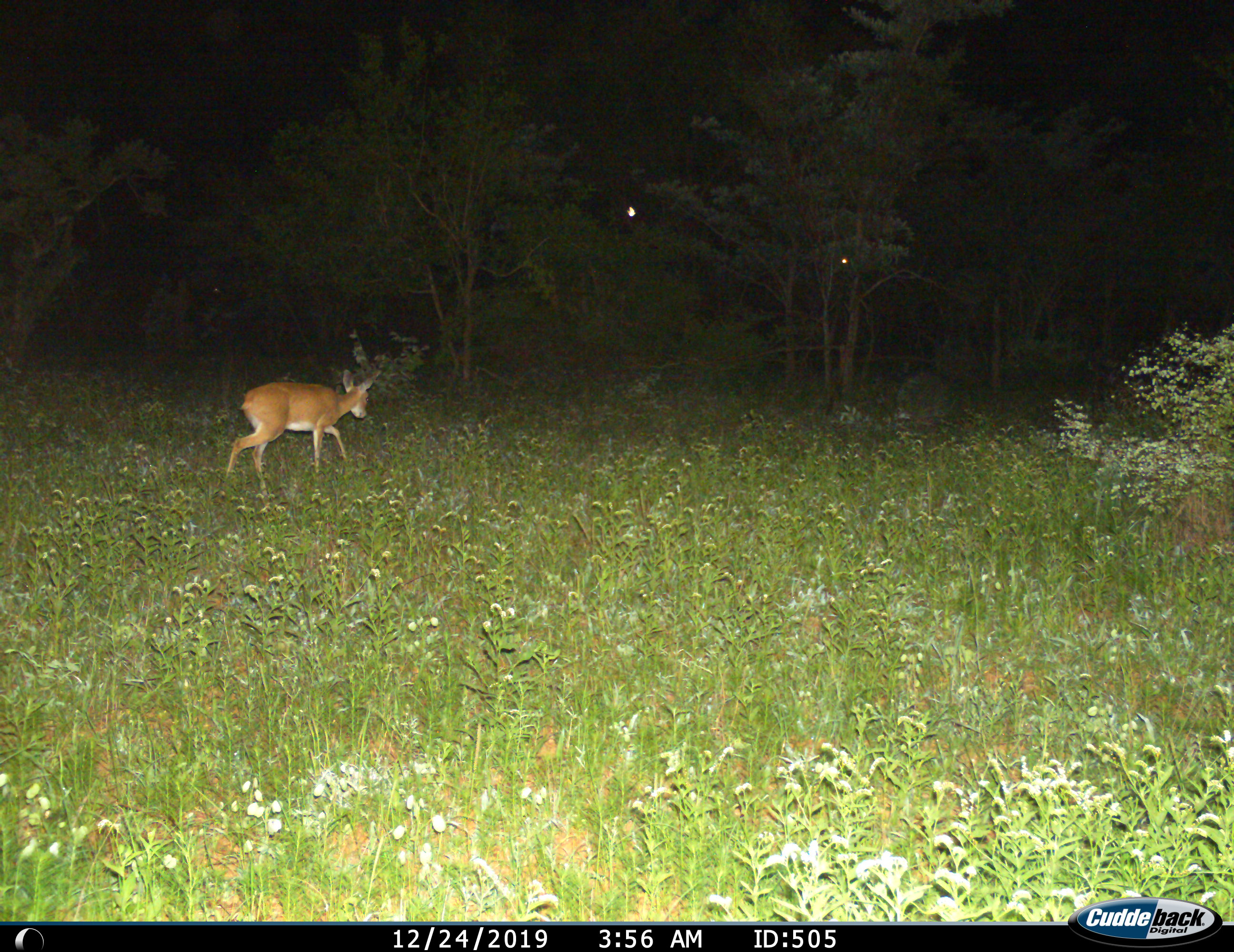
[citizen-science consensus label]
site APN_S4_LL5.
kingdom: Animalia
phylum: Chordata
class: Mammalia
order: Artiodactyla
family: Bovidae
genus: Raphicerus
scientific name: Raphicerus campestris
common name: steenbok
Steenbok (Raphicerus campestris), count 1. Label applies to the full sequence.